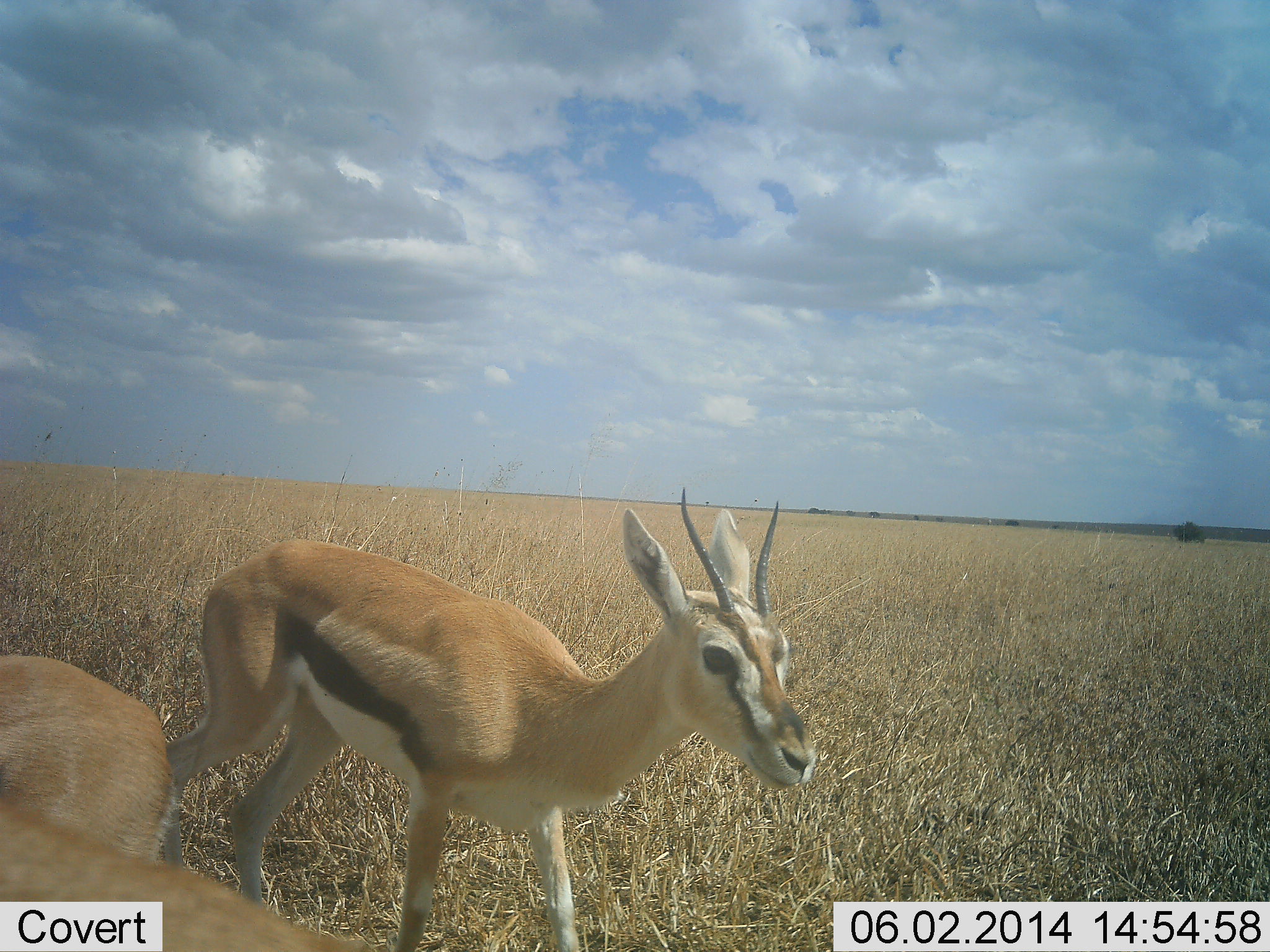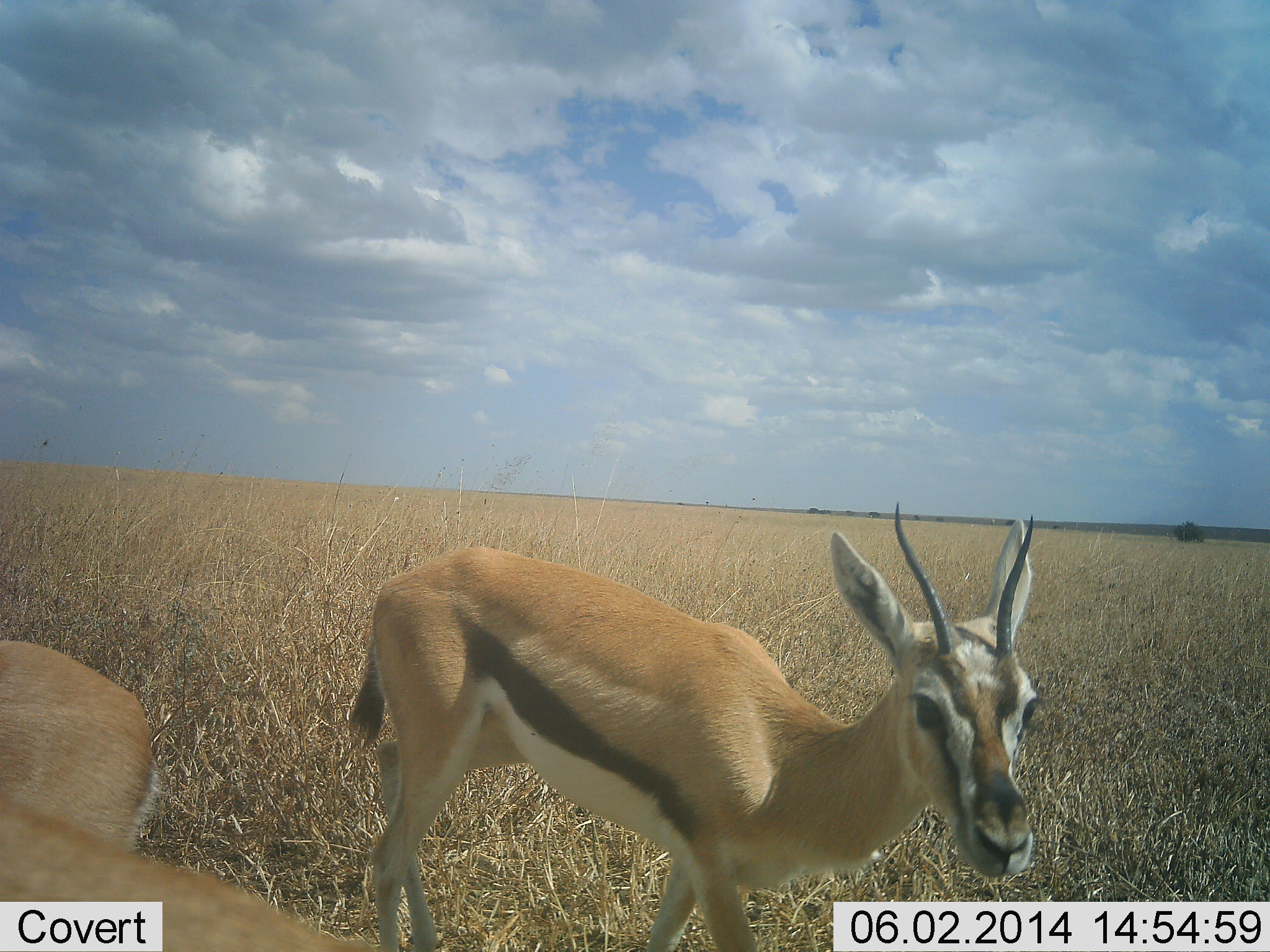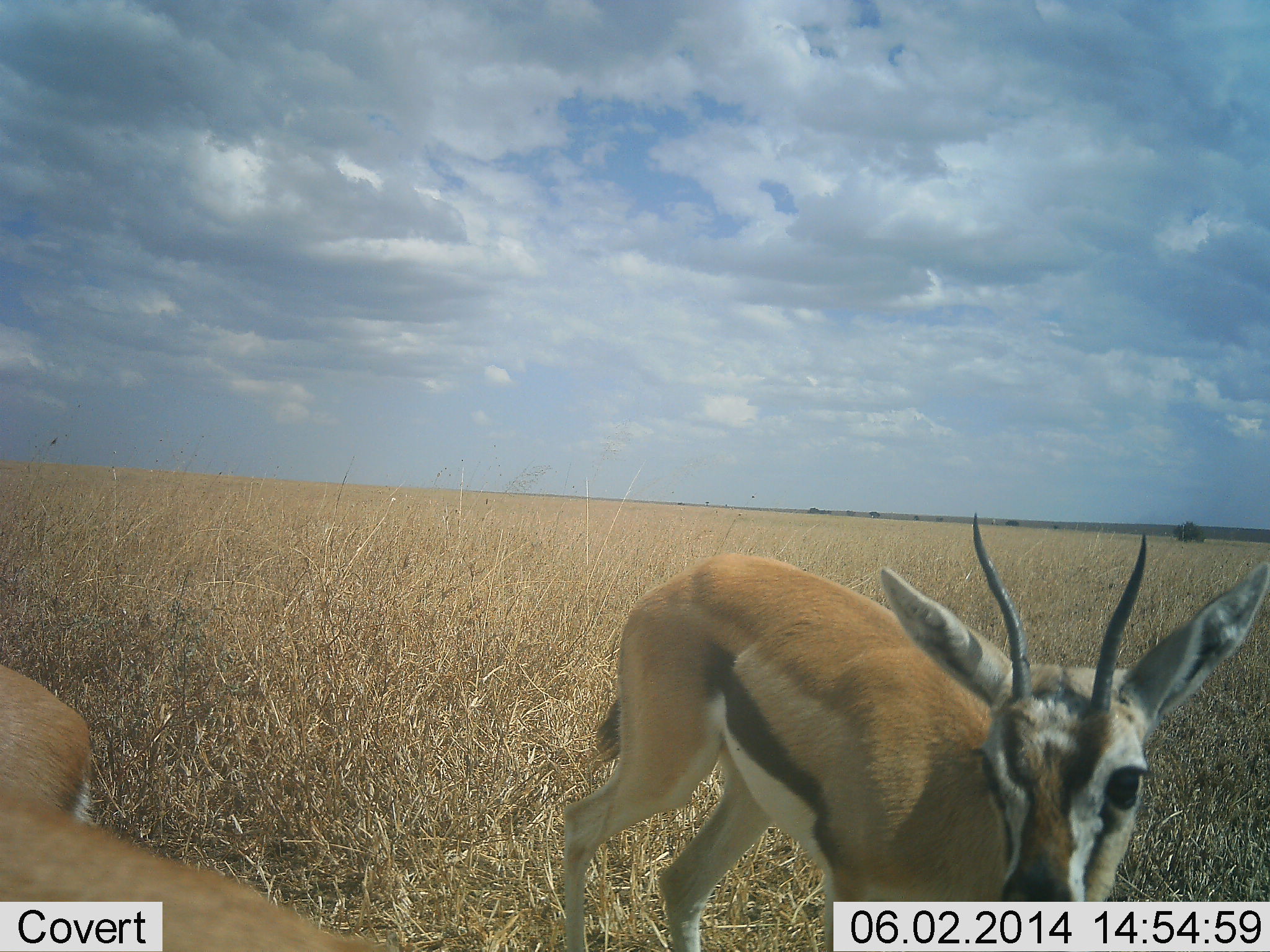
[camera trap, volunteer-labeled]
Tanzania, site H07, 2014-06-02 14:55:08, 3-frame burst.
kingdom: Animalia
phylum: Chordata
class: Mammalia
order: Artiodactyla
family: Bovidae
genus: Eudorcas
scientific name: Eudorcas thomsonii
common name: thomson's gazelle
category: gazellethomsons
Gazellethomsons (thomson's gazelle) (Eudorcas thomsonii), count 2. Behavior (volunteer vote fractions): standing 40%, resting 0%, moving 70%, interacting 0%. Young present (vote fraction): 0%. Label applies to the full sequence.